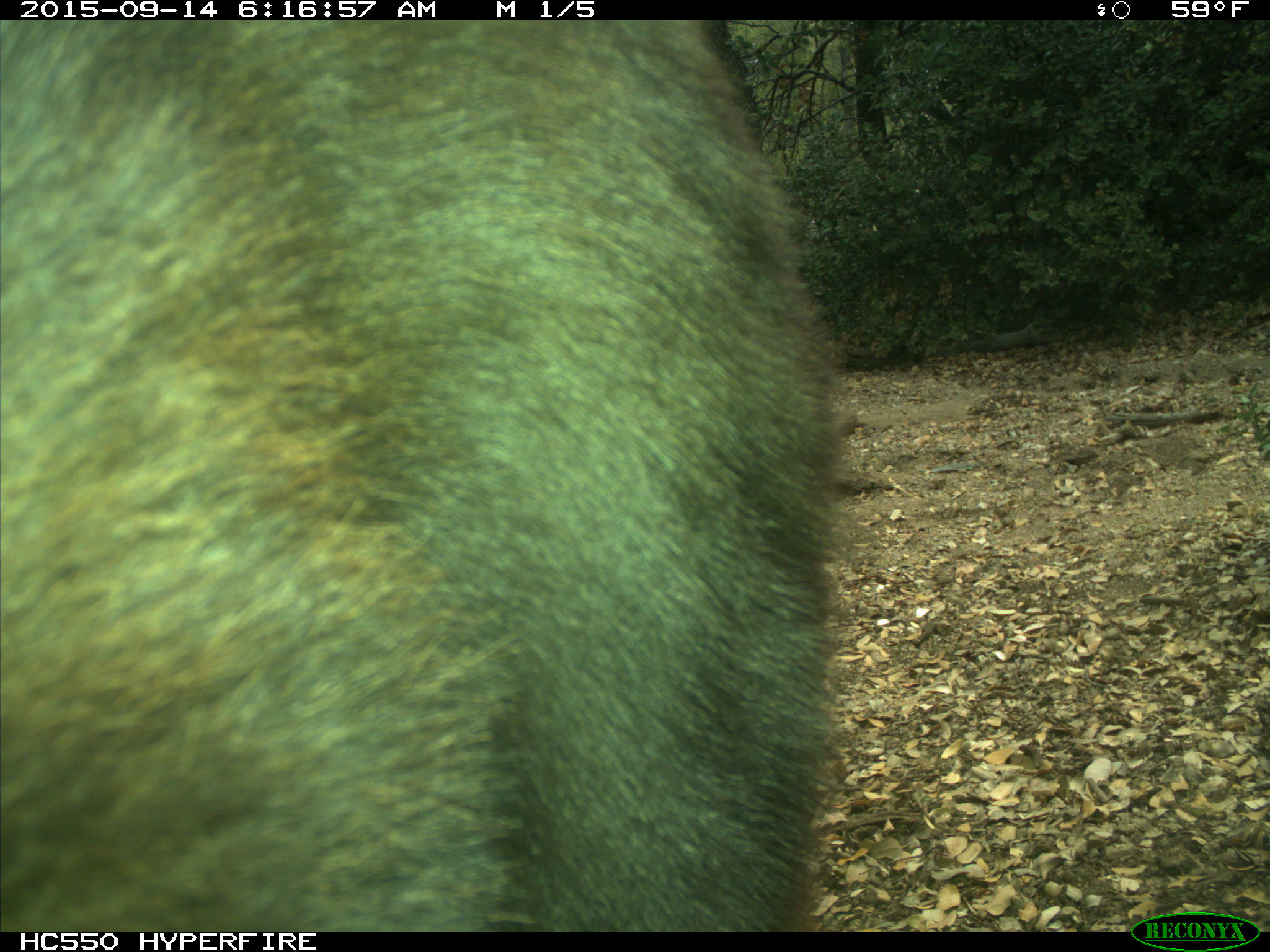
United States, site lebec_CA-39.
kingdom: Animalia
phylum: Chordata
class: Mammalia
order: Carnivora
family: Ursidae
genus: Ursus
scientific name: Ursus americanus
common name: american black bear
Ursus americanus (american black bear).